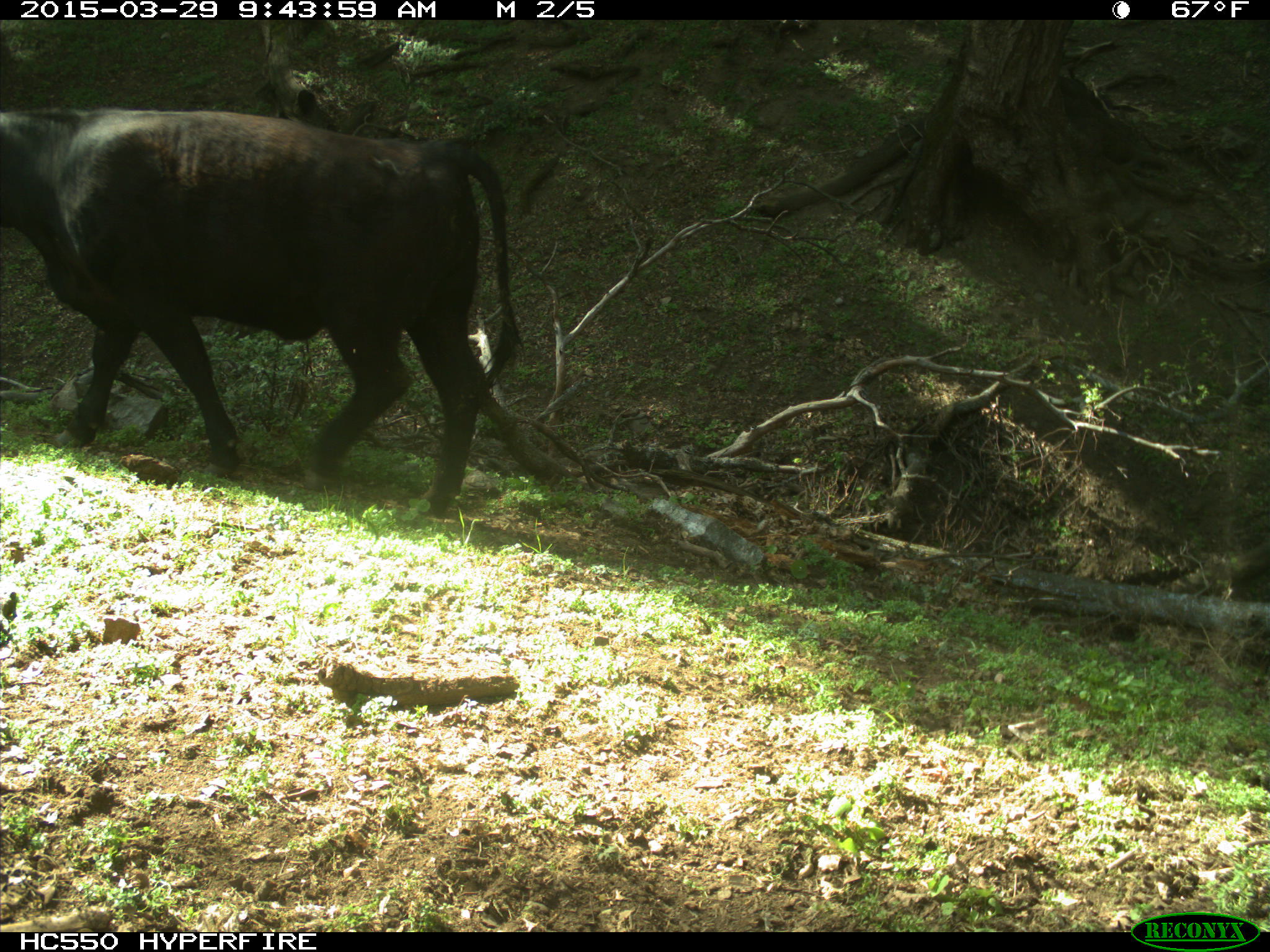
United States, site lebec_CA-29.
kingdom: Animalia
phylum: Chordata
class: Mammalia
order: Artiodactyla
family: Bovidae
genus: Bos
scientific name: Bos taurus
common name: domestic cow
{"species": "Bos taurus (domestic cow)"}